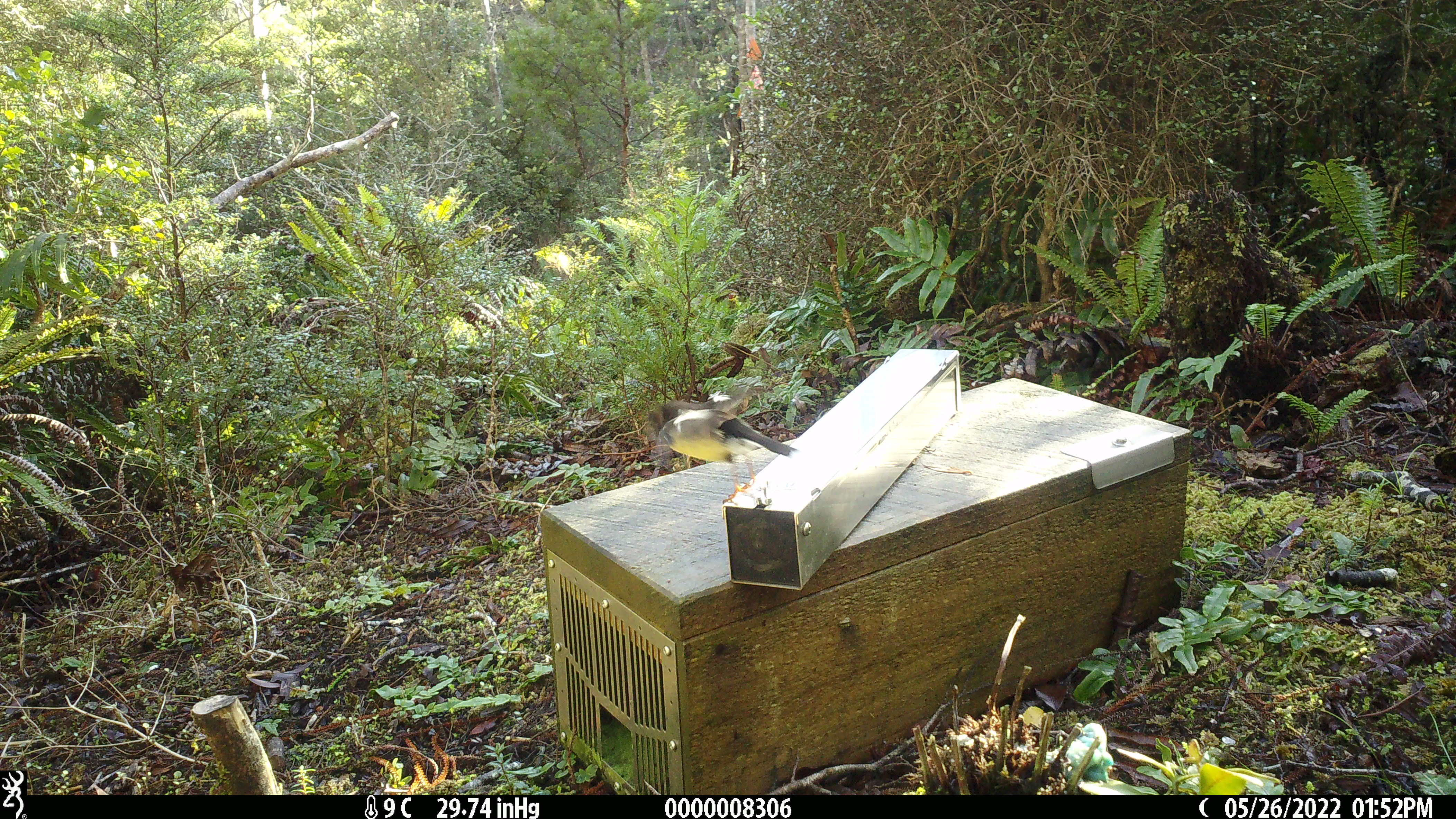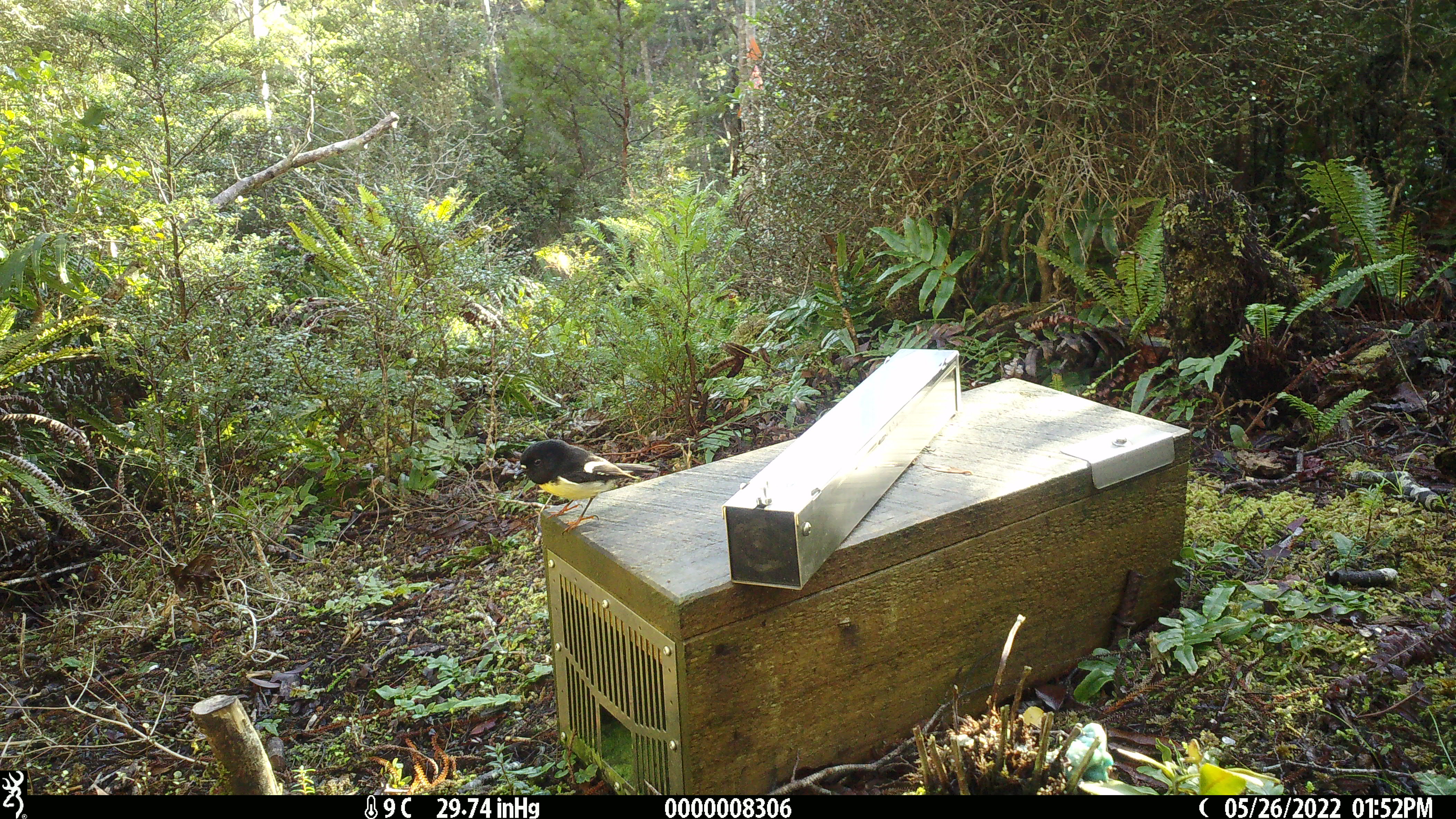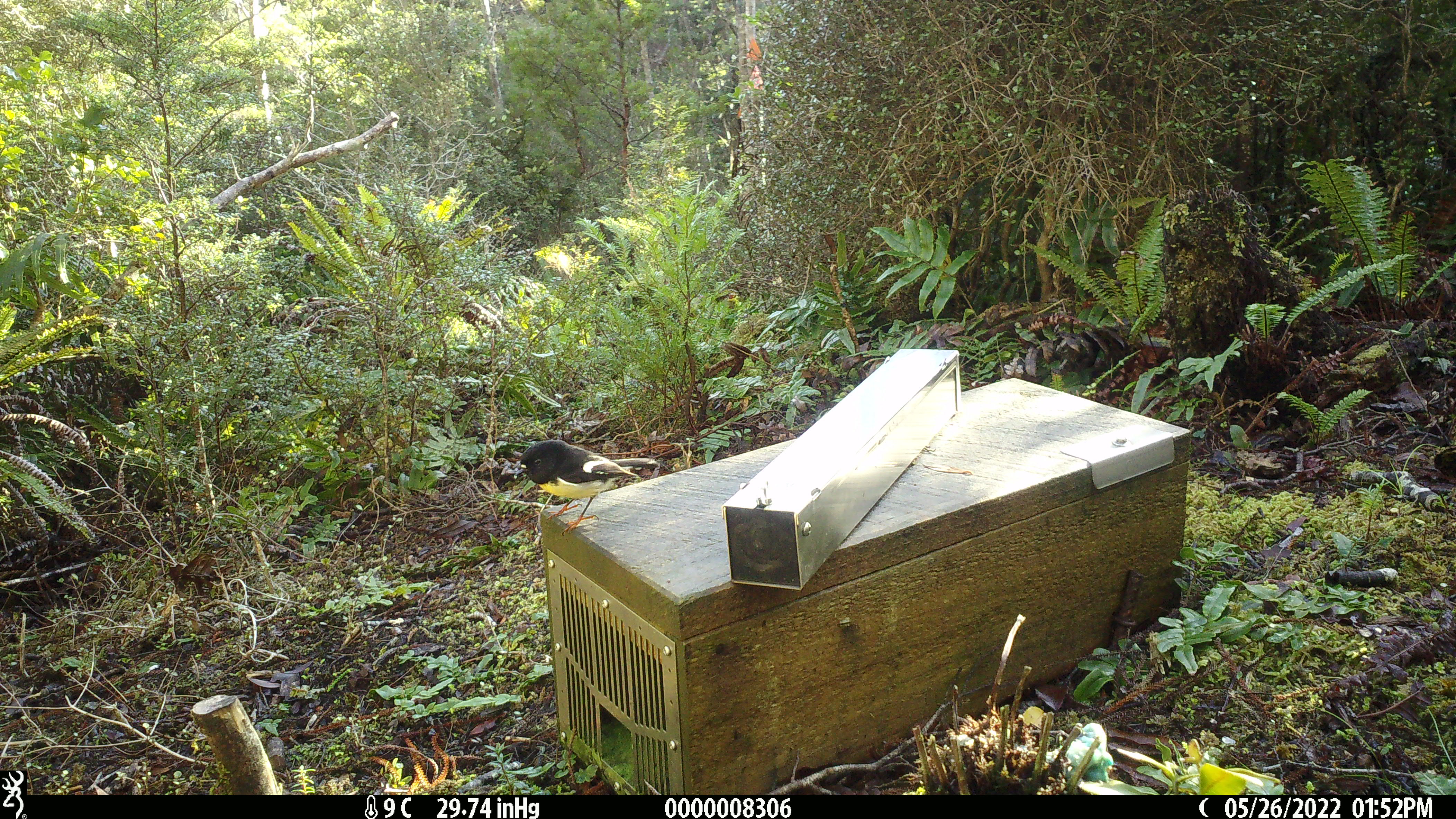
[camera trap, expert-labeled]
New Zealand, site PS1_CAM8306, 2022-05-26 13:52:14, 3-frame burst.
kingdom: Animalia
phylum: Chordata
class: Aves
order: Passeriformes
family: Petroicidae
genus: Petroica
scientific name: Petroica macrocephala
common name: tomtit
Tomtit (Petroica macrocephala).